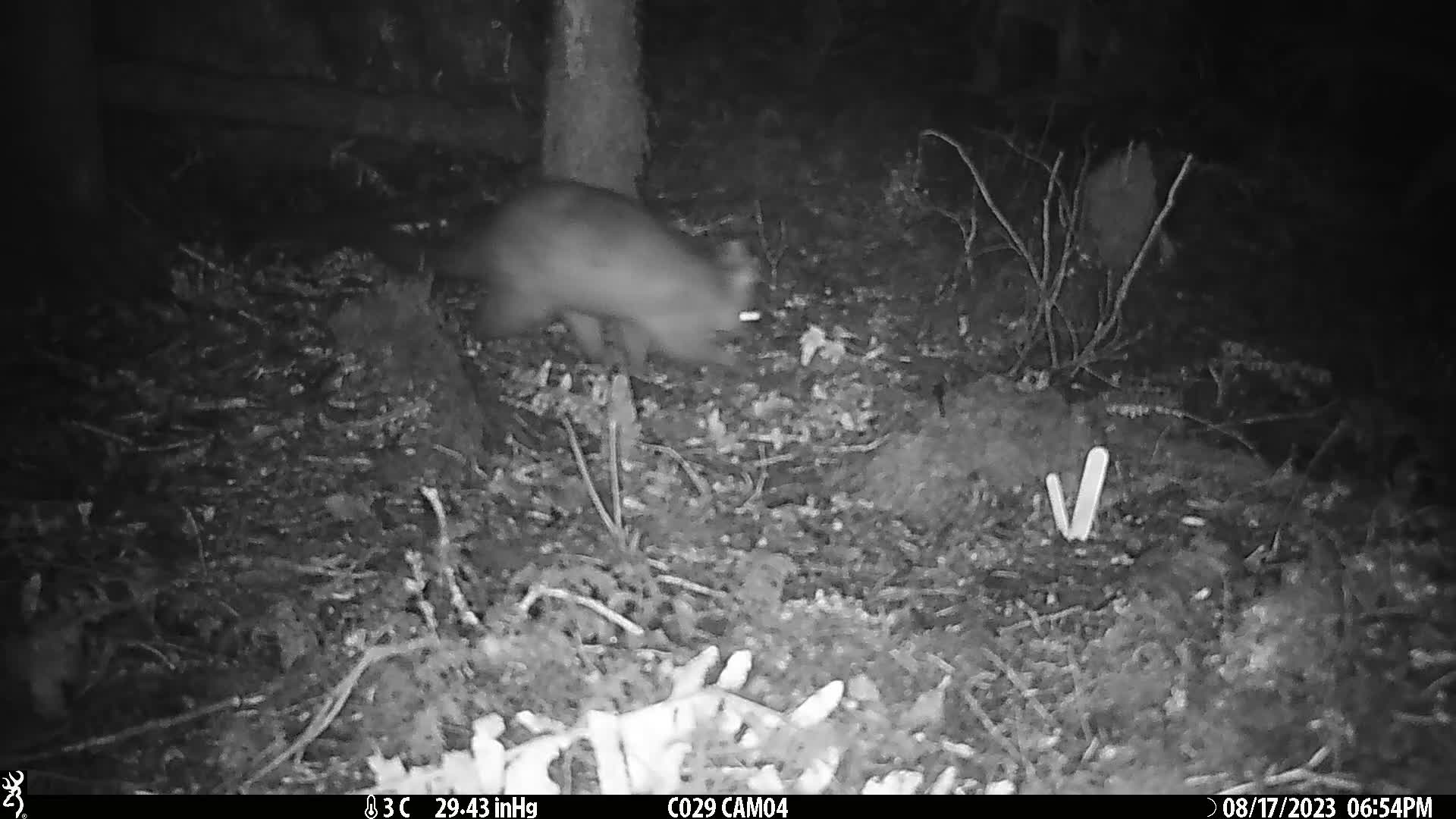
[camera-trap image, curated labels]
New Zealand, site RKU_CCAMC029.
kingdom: Animalia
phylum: Chordata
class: Mammalia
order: Diprotodontia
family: Phalangeridae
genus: Trichosurus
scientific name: Trichosurus vulpecula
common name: common brushtail possum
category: possum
Possum (common brushtail possum) (Trichosurus vulpecula).